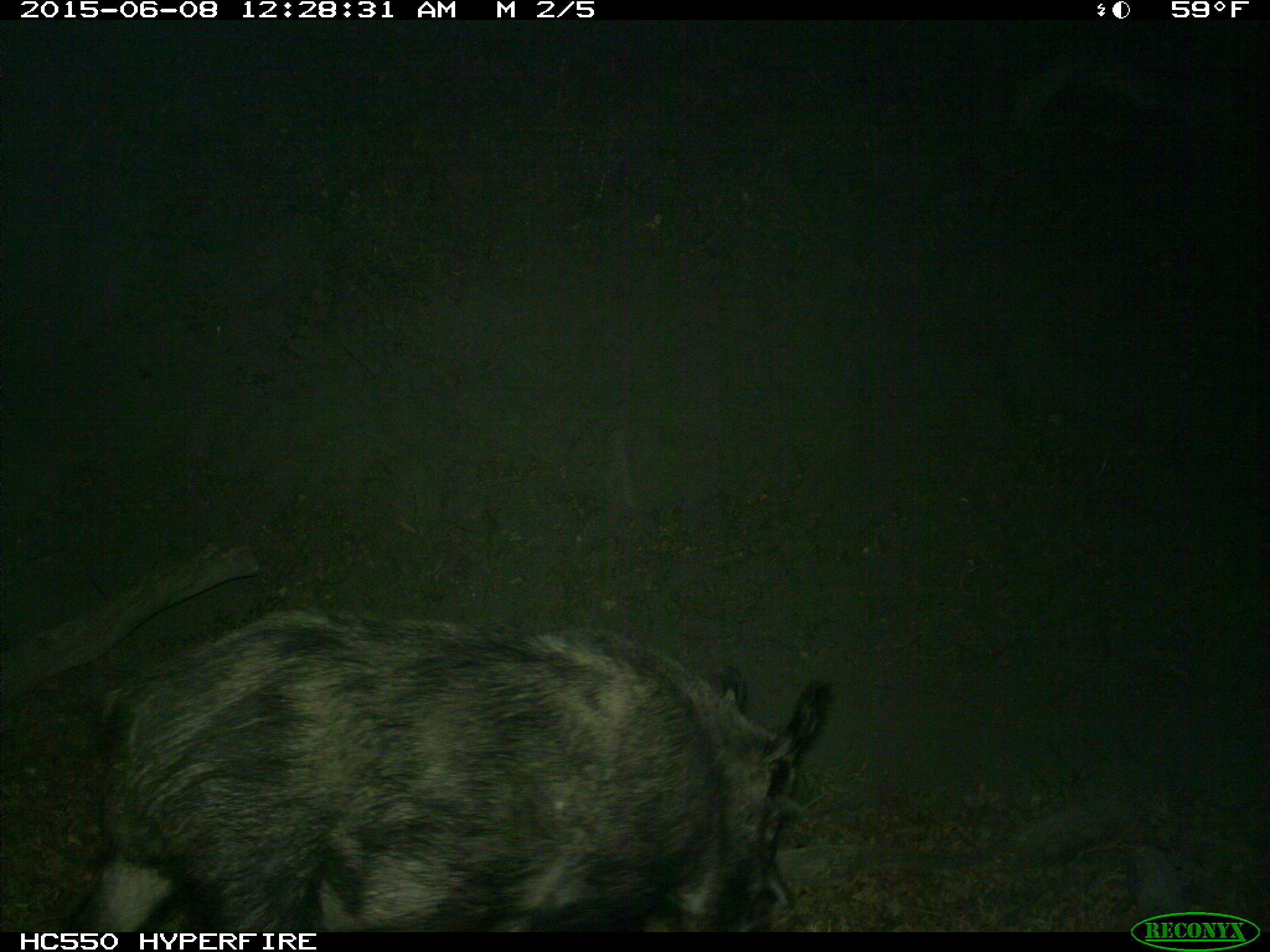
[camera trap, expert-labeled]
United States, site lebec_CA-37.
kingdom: Animalia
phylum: Chordata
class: Mammalia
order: Artiodactyla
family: Suidae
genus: Sus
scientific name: Sus scrofa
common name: wild boar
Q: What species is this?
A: Sus scrofa (wild boar).